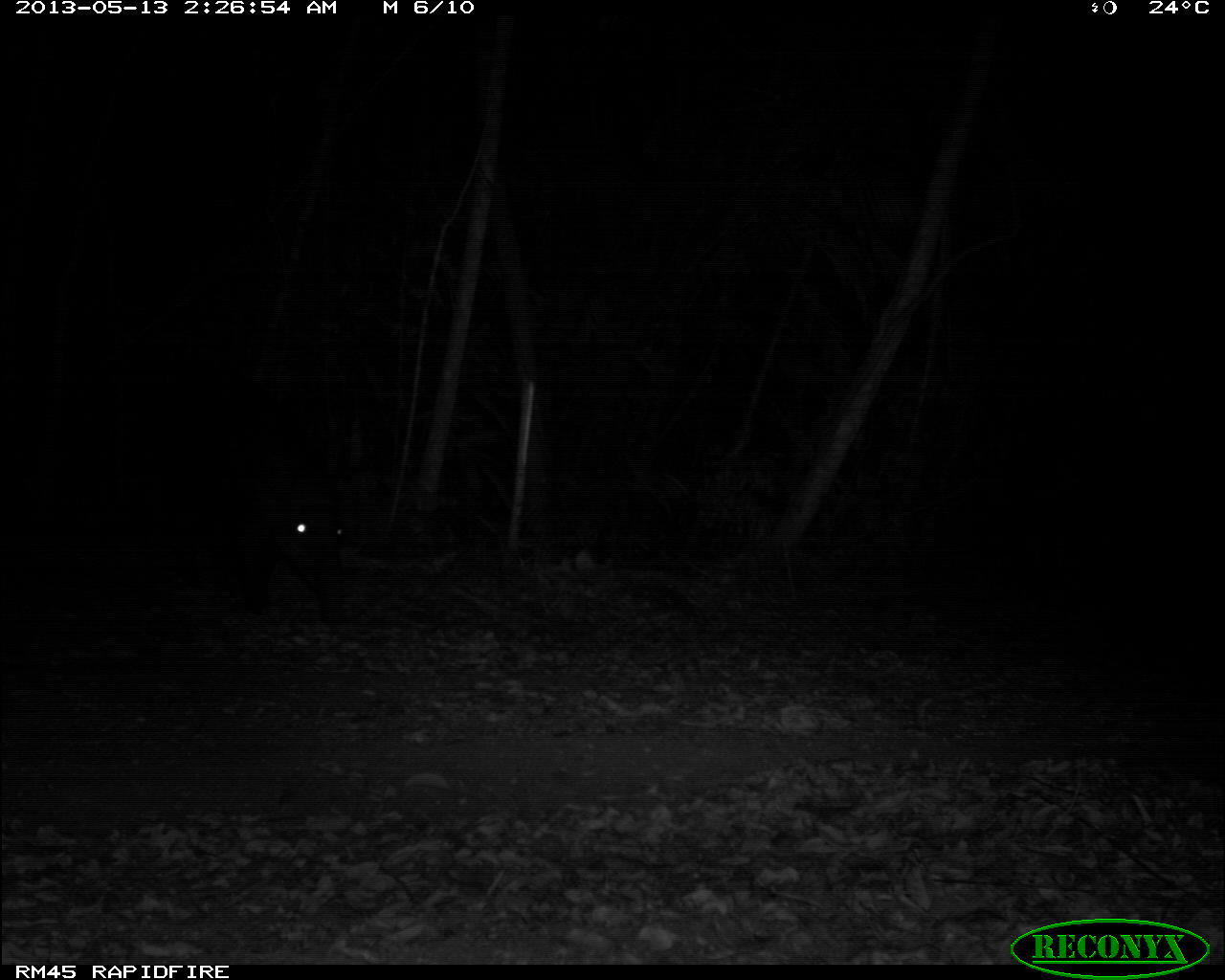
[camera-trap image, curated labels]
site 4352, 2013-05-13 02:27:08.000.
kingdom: Animalia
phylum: Chordata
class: Mammalia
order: Perissodactyla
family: Tapiridae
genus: Tapirus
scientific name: Tapirus bairdii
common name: baird's tapir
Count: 1.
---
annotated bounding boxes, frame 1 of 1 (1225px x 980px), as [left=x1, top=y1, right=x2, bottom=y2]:
tapirus bairdii: [left=163, top=440, right=351, bottom=627]